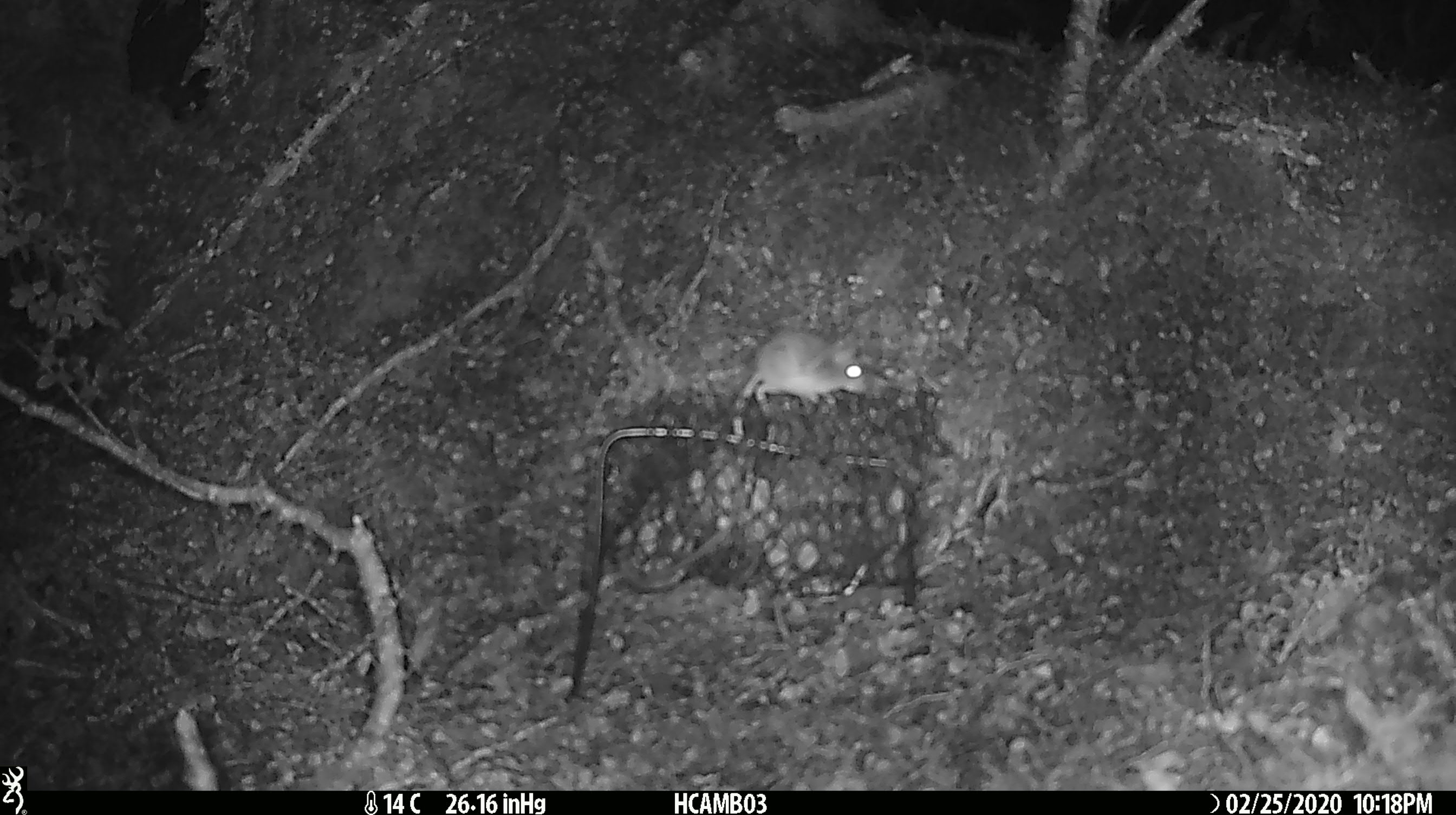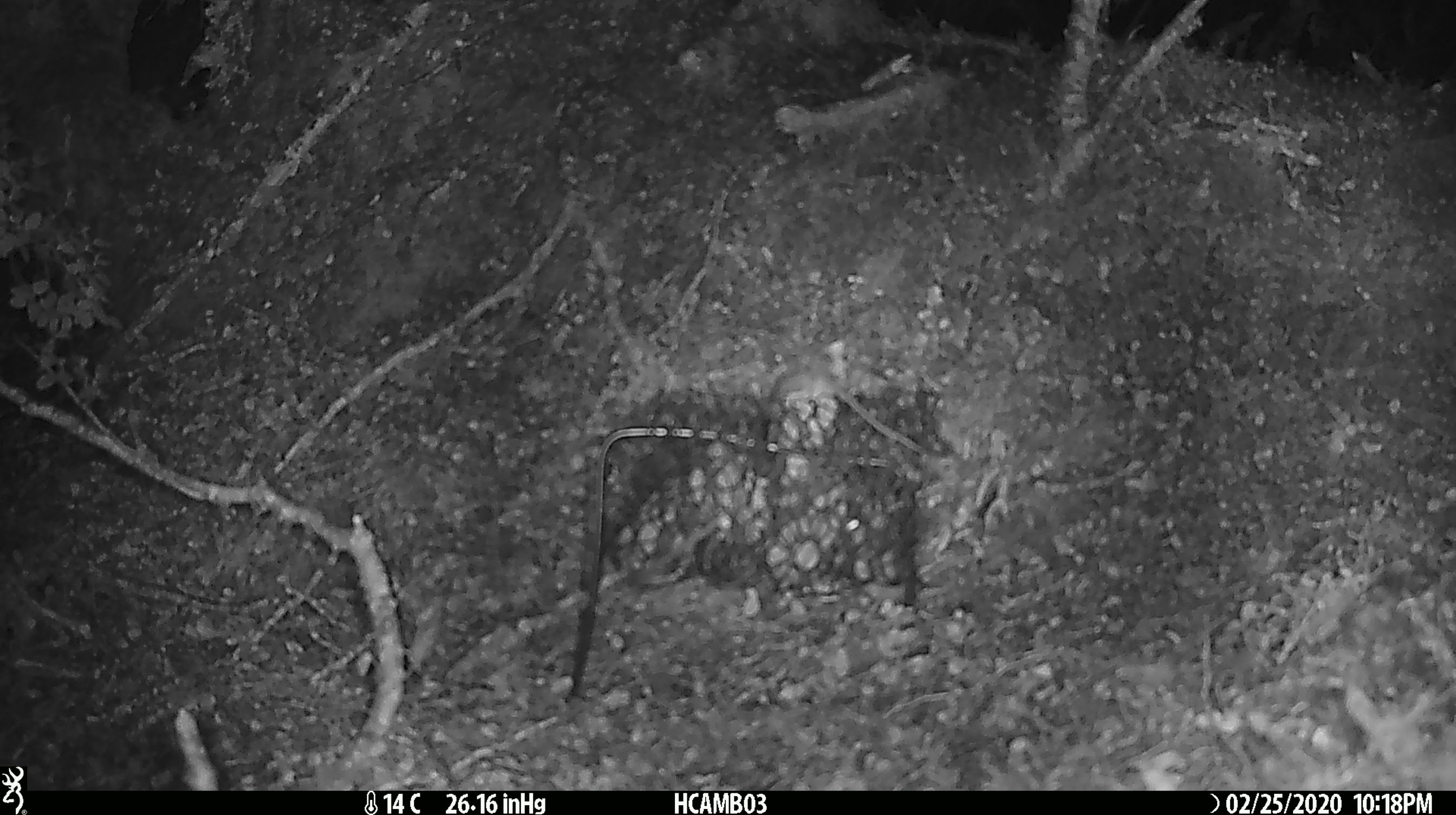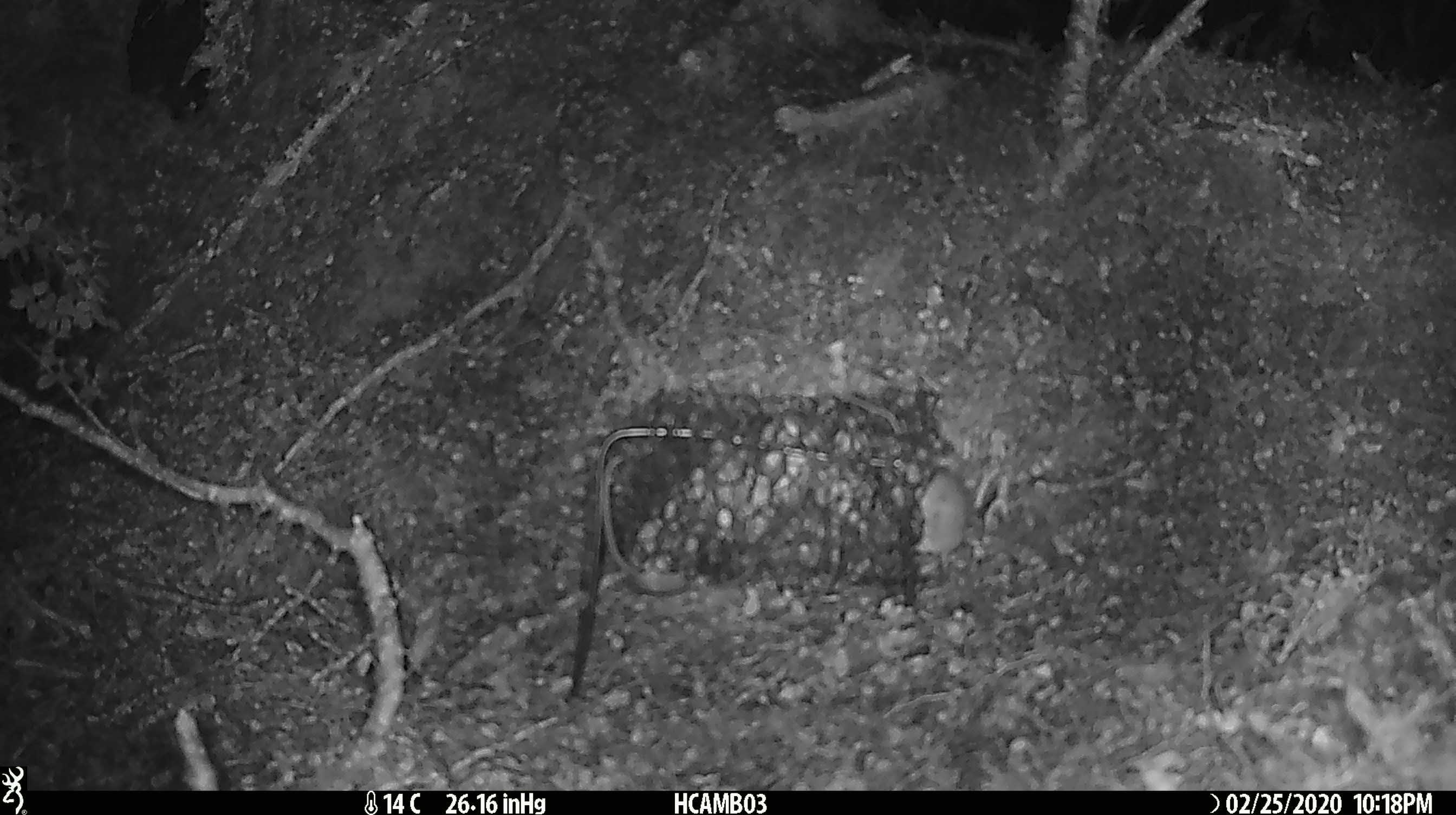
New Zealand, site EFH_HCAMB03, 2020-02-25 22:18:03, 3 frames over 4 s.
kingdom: Animalia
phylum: Chordata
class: Mammalia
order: Rodentia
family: Muridae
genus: Mus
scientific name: Mus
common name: mouse